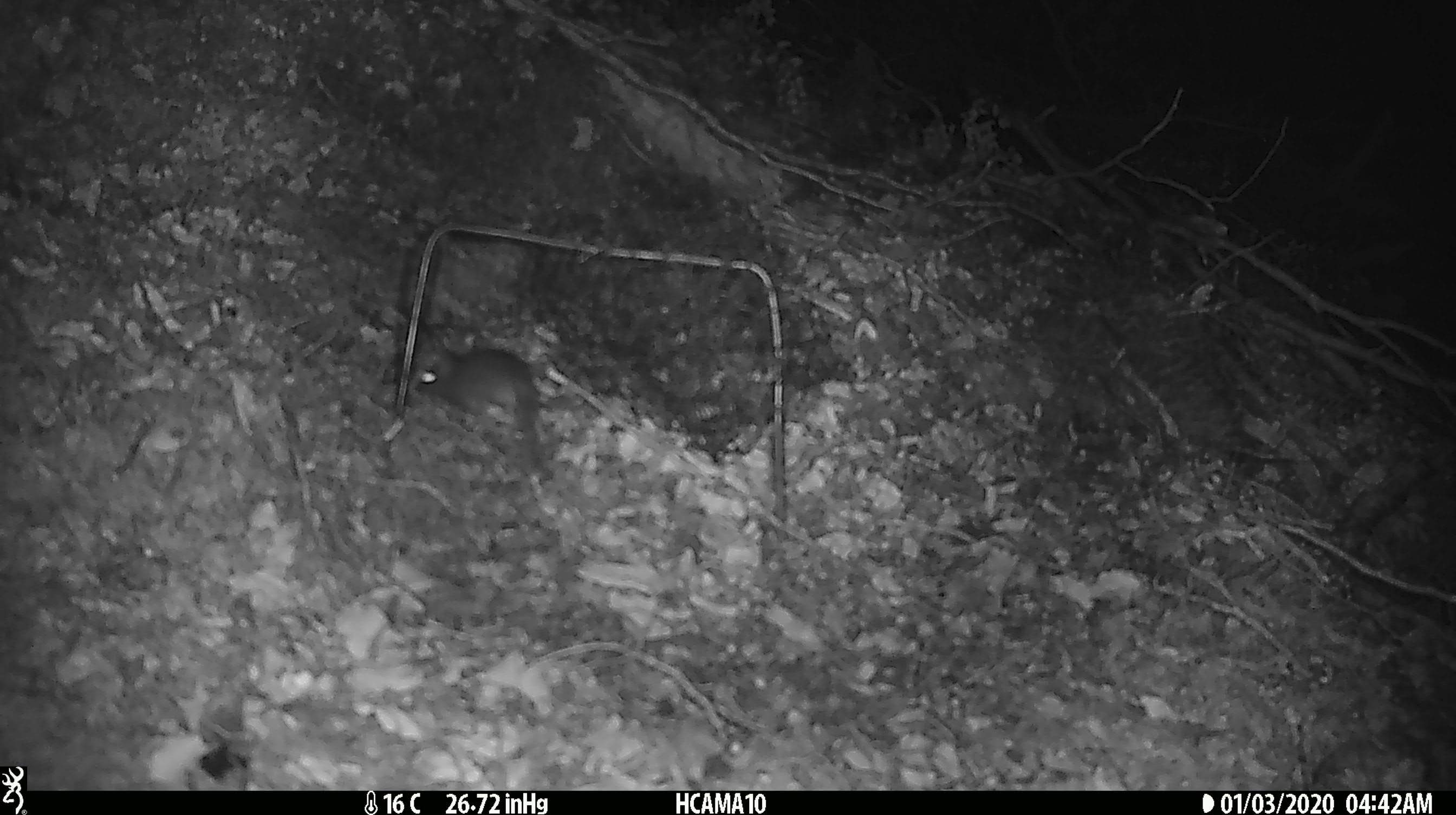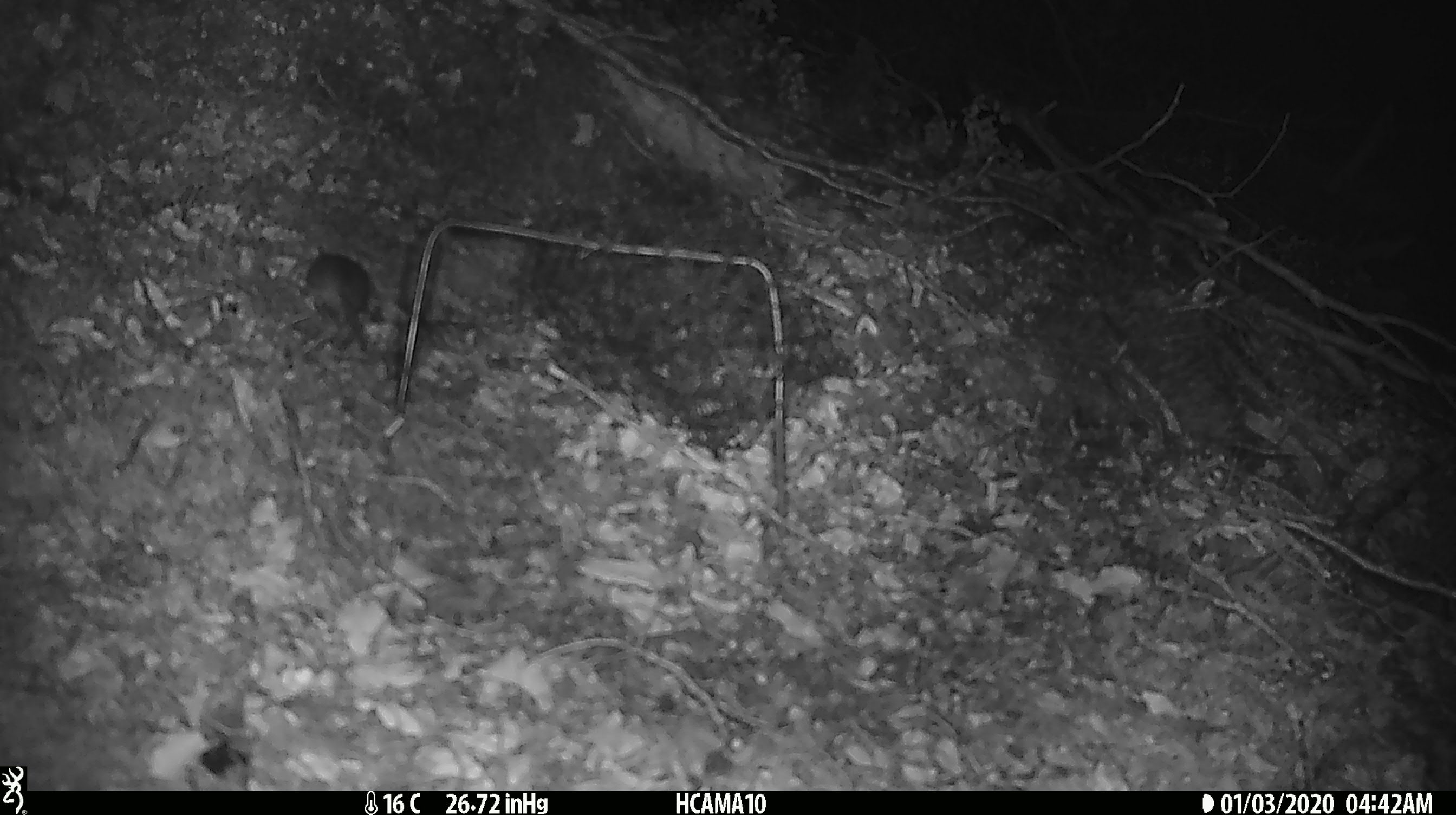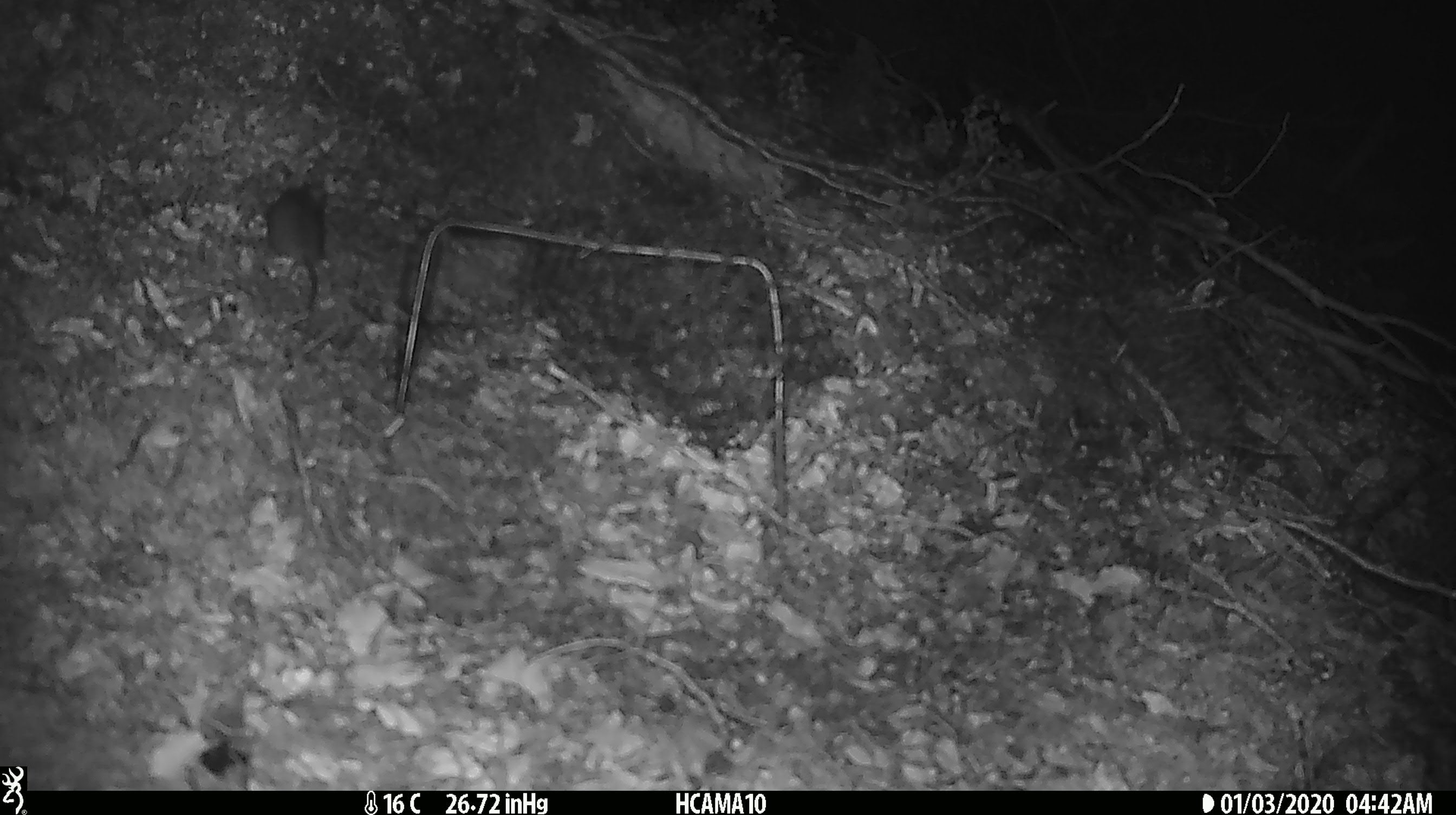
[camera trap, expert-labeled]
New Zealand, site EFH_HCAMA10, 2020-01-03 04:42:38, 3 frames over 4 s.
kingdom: Animalia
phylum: Chordata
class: Mammalia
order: Rodentia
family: Muridae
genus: Mus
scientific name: Mus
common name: mouse